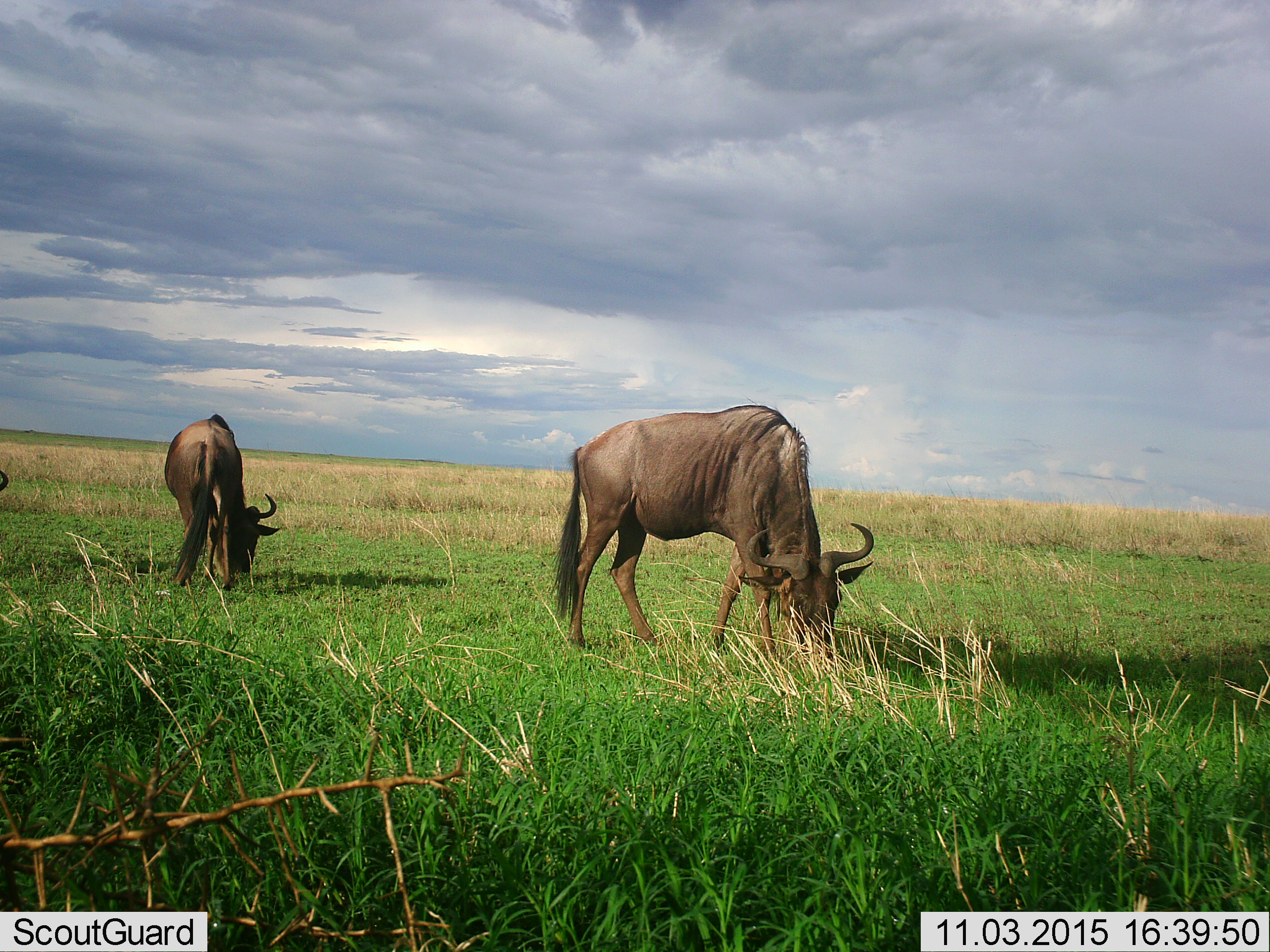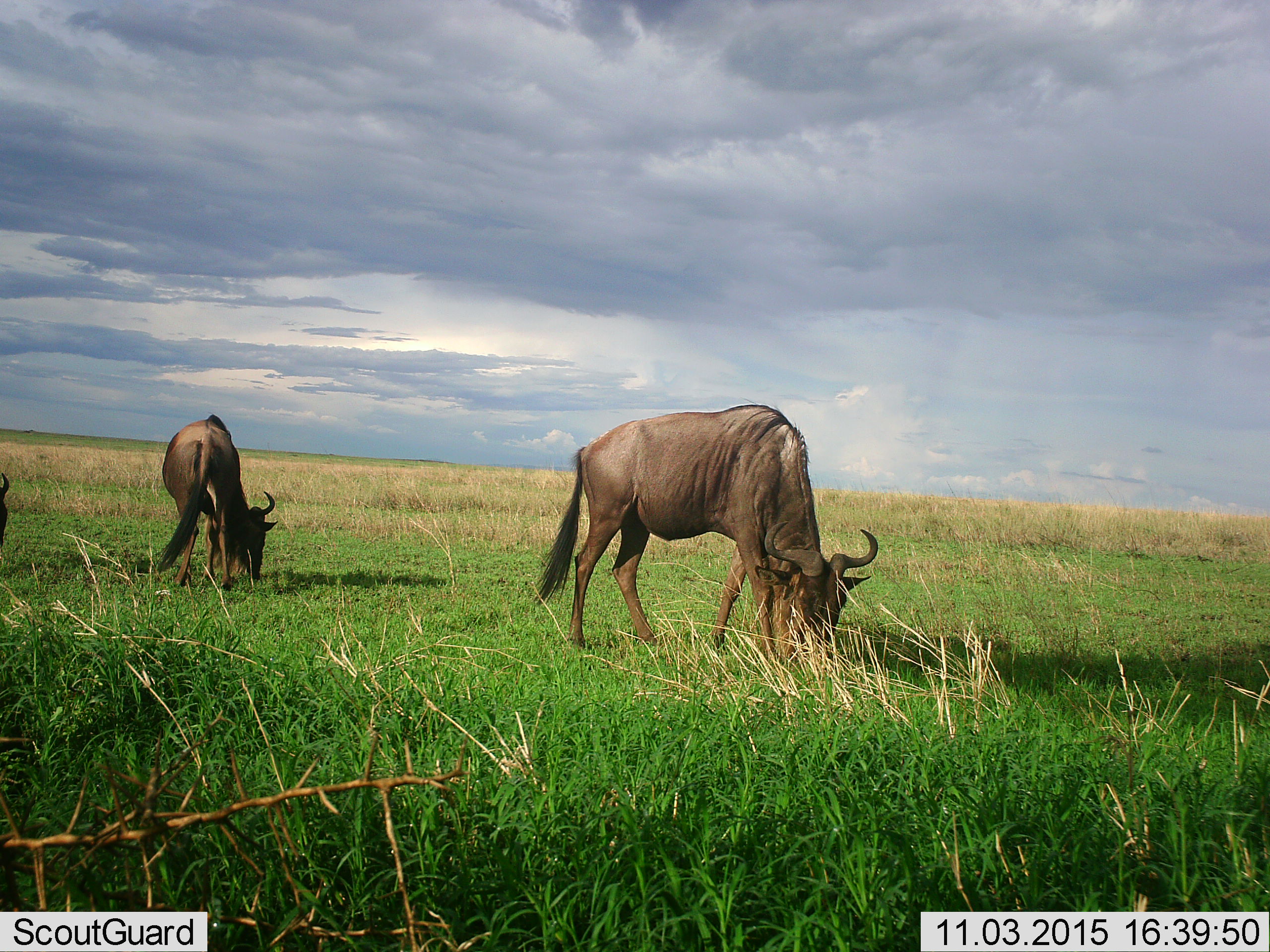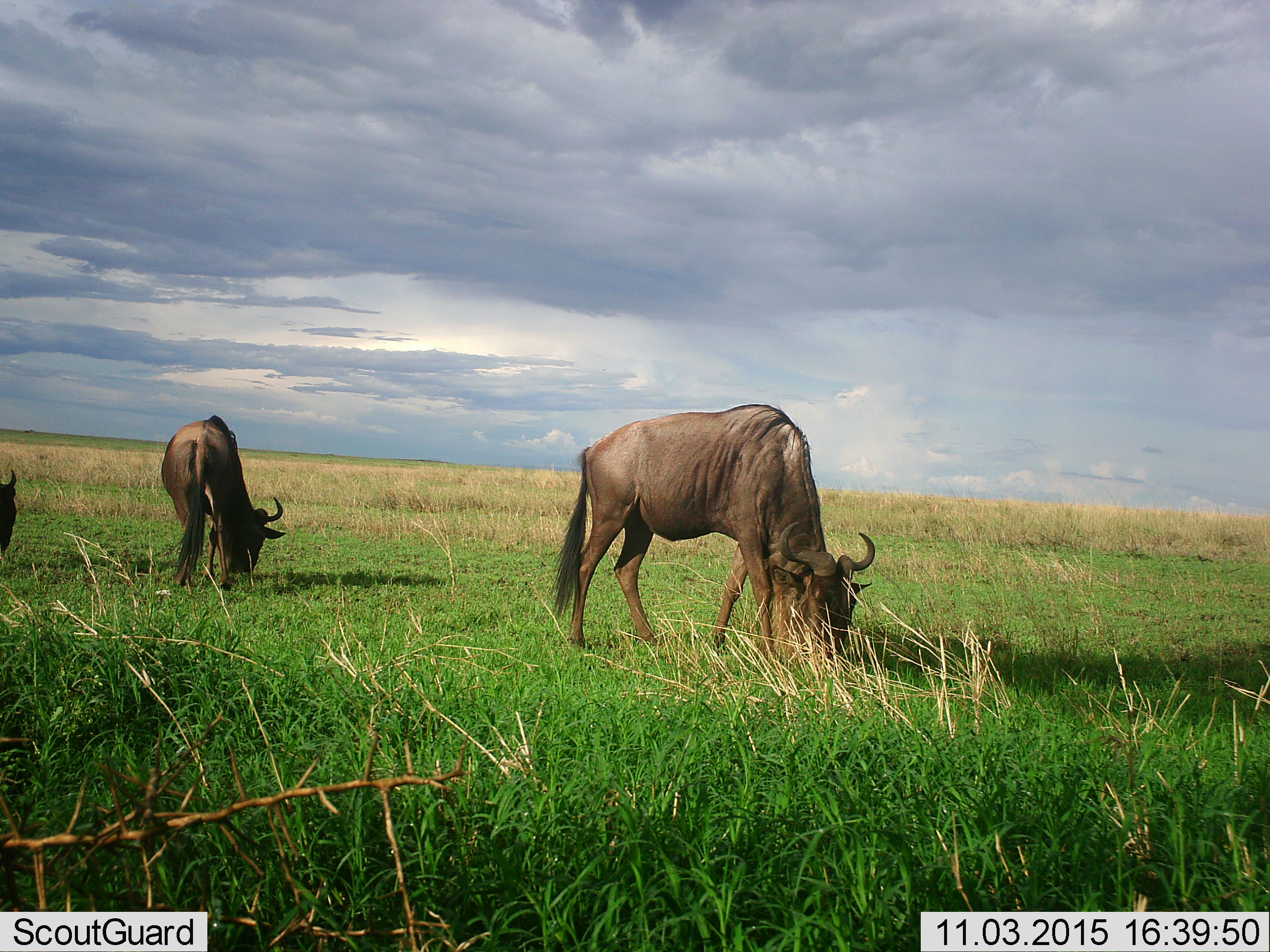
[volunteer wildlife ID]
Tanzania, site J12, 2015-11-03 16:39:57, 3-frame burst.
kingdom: Animalia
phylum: Chordata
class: Mammalia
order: Artiodactyla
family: Bovidae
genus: Connochaetes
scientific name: Connochaetes taurinus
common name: blue wildebeest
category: wildebeest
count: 3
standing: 14%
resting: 0%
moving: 0%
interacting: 0%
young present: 0%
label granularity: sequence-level